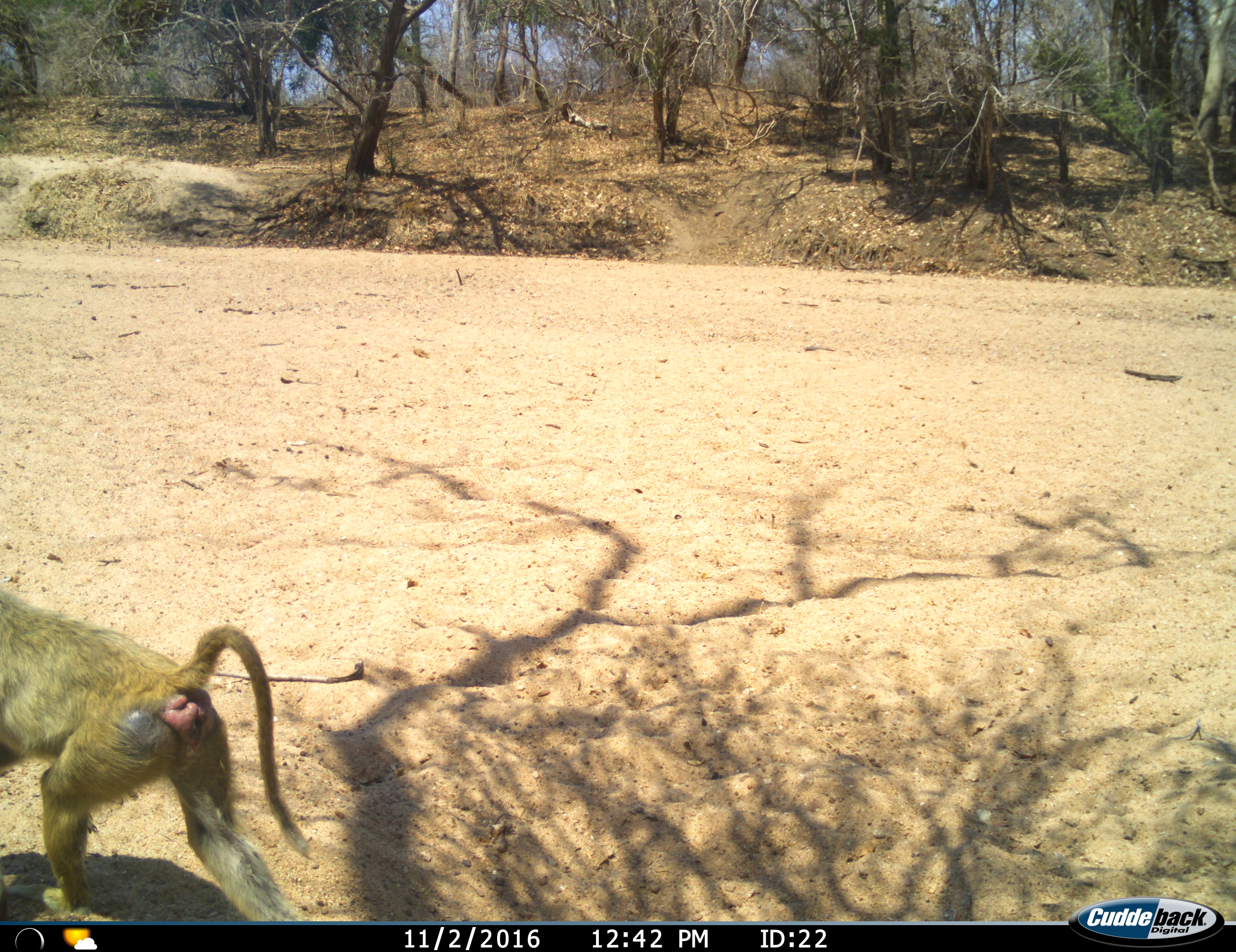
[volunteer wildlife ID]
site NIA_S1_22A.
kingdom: Animalia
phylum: Chordata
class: Mammalia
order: Primates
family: Cercopithecidae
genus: Papio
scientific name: Papio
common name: baboon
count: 1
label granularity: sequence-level